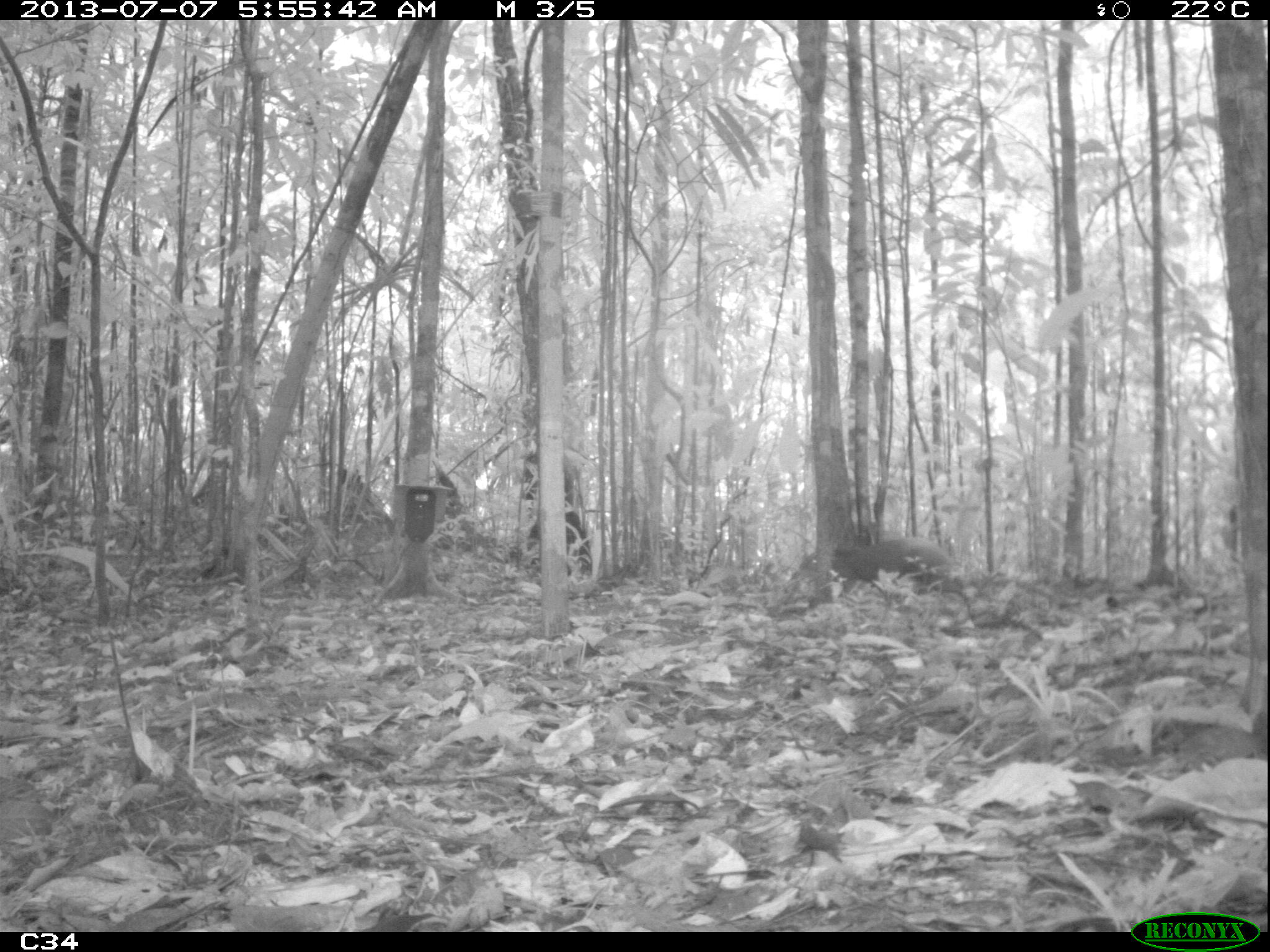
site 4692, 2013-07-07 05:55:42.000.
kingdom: Animalia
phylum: Chordata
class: Mammalia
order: Rodentia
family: Dasyproctidae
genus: Dasyprocta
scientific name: Dasyprocta leporina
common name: red-rumped agouti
Dasyprocta leporina (red-rumped agouti), count 1, age adult.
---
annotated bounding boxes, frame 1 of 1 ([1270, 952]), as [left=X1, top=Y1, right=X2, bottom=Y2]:
dasyprocta leporina: [left=787, top=534, right=957, bottom=599]